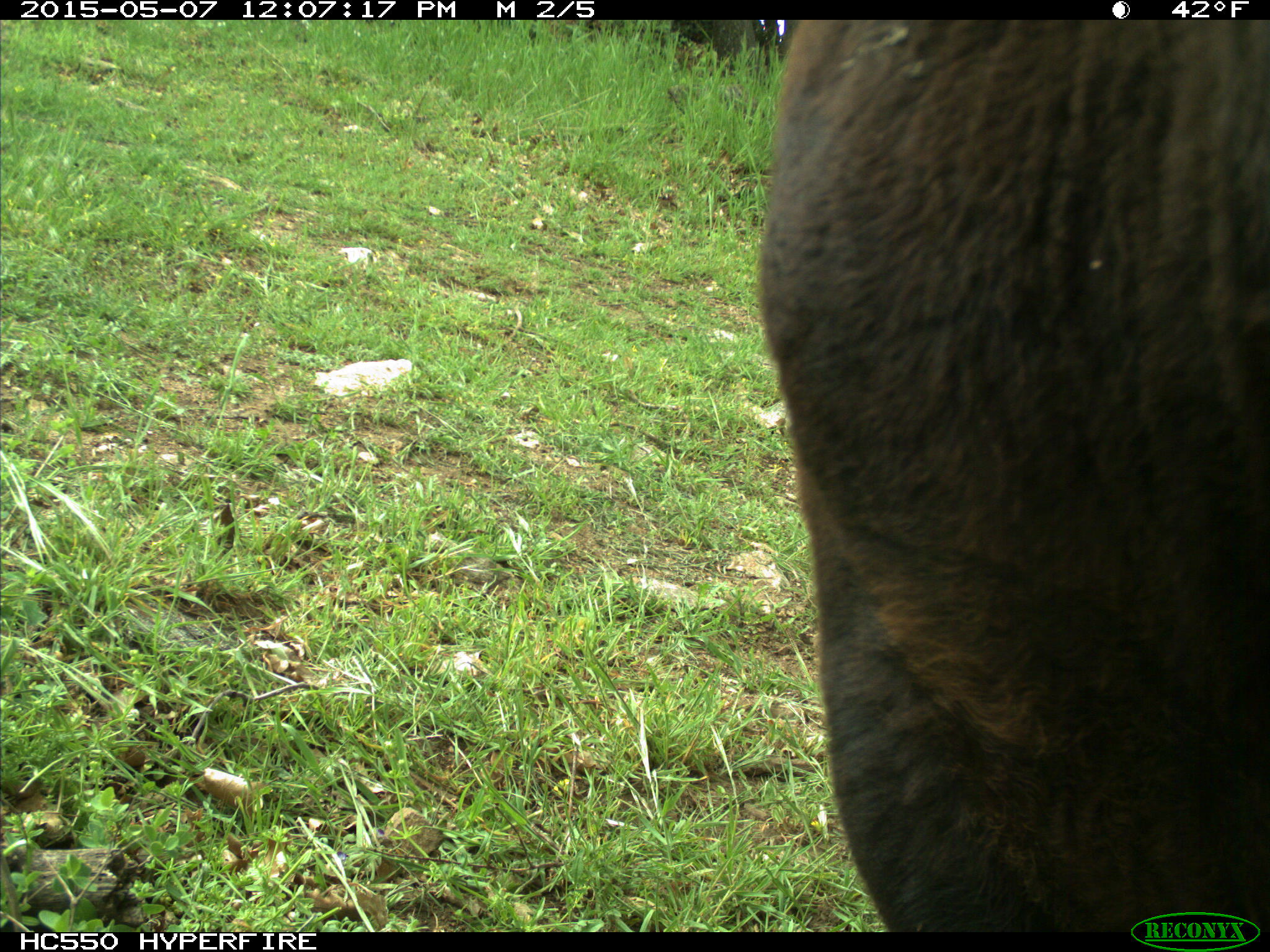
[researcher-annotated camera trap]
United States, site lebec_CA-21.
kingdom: Animalia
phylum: Chordata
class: Mammalia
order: Artiodactyla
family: Bovidae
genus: Bos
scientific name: Bos taurus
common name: domestic cow